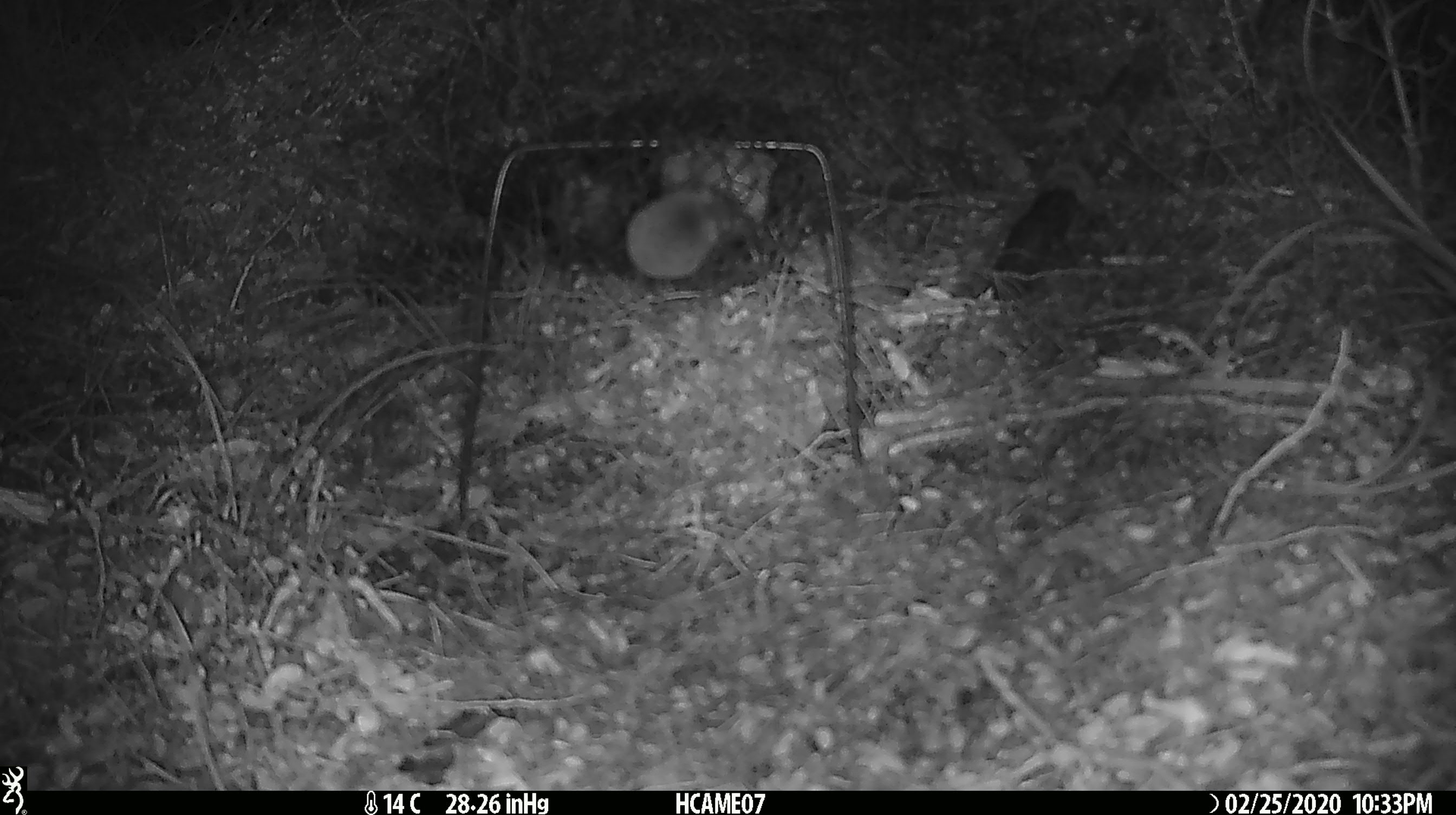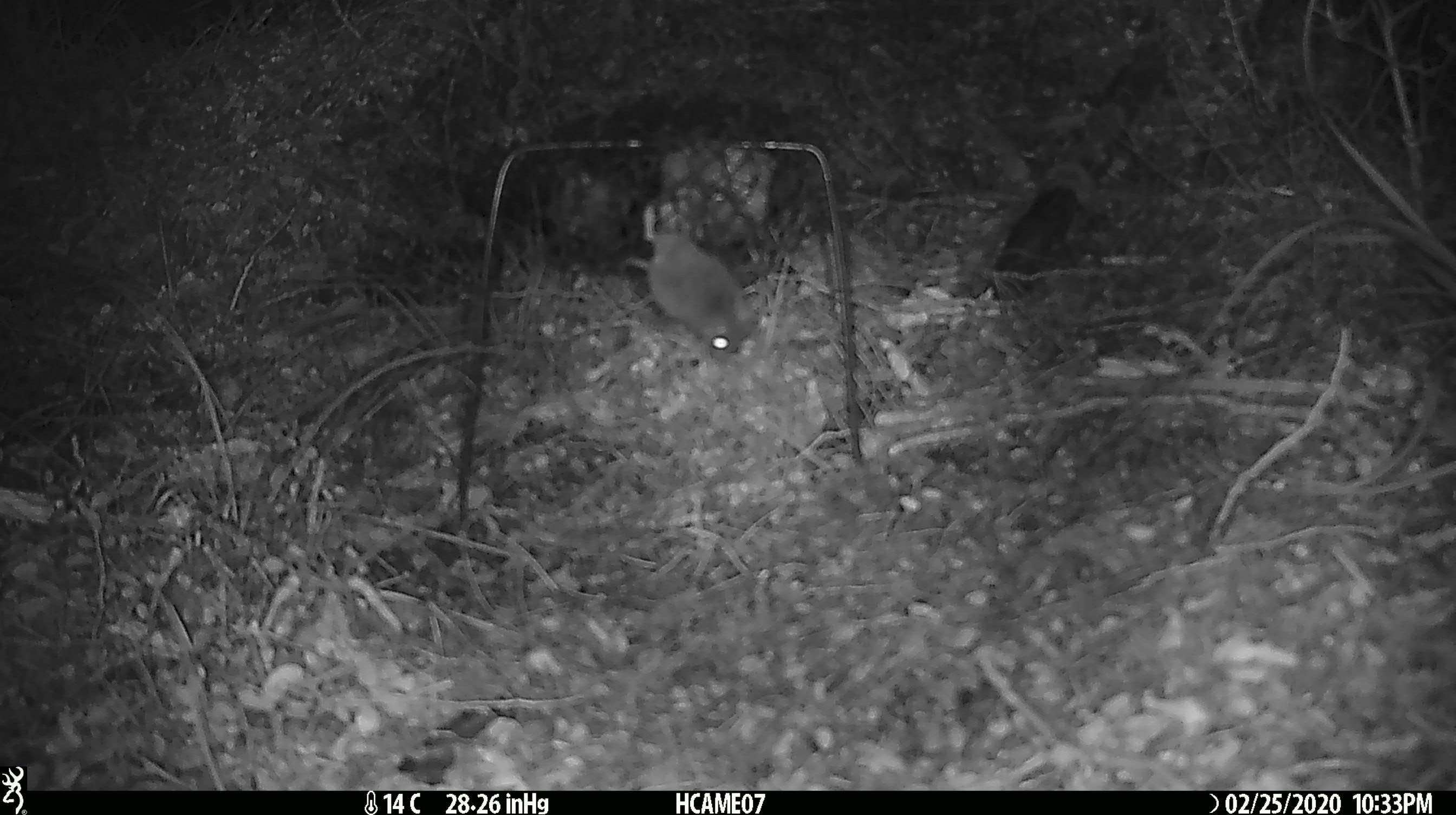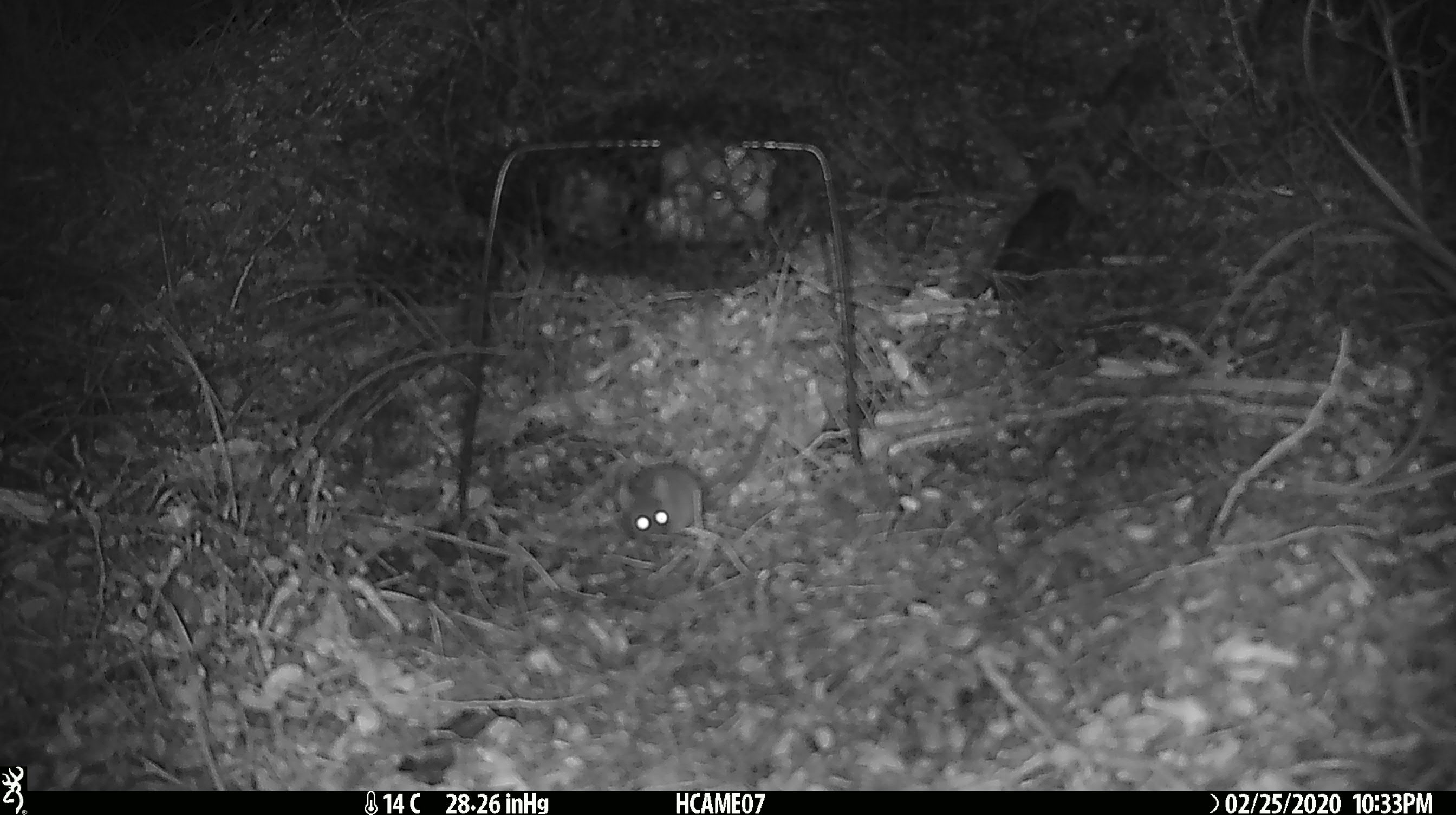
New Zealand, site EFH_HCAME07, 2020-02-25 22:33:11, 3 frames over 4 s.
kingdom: Animalia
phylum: Chordata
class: Mammalia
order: Rodentia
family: Muridae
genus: Mus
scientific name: Mus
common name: mouse